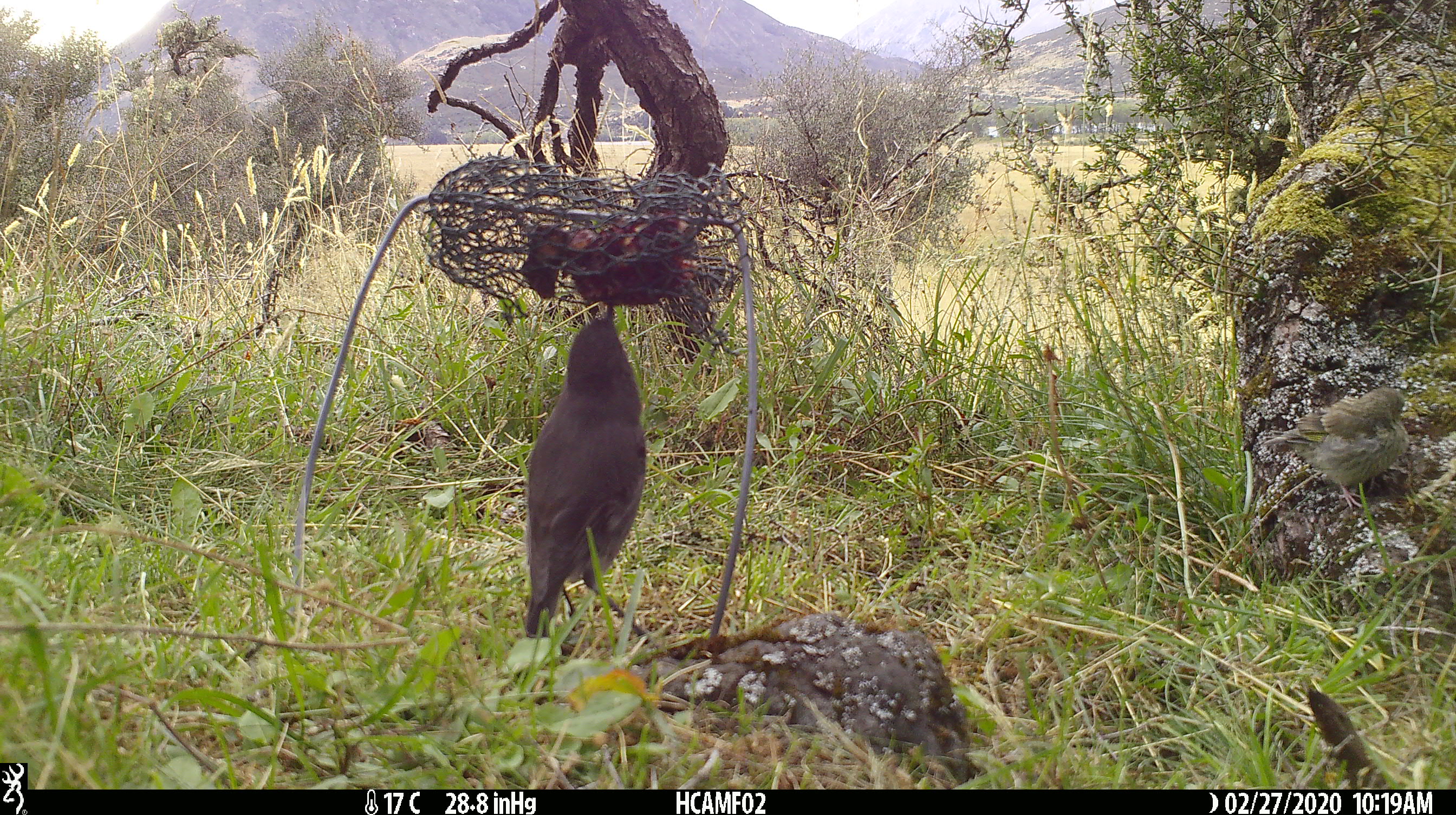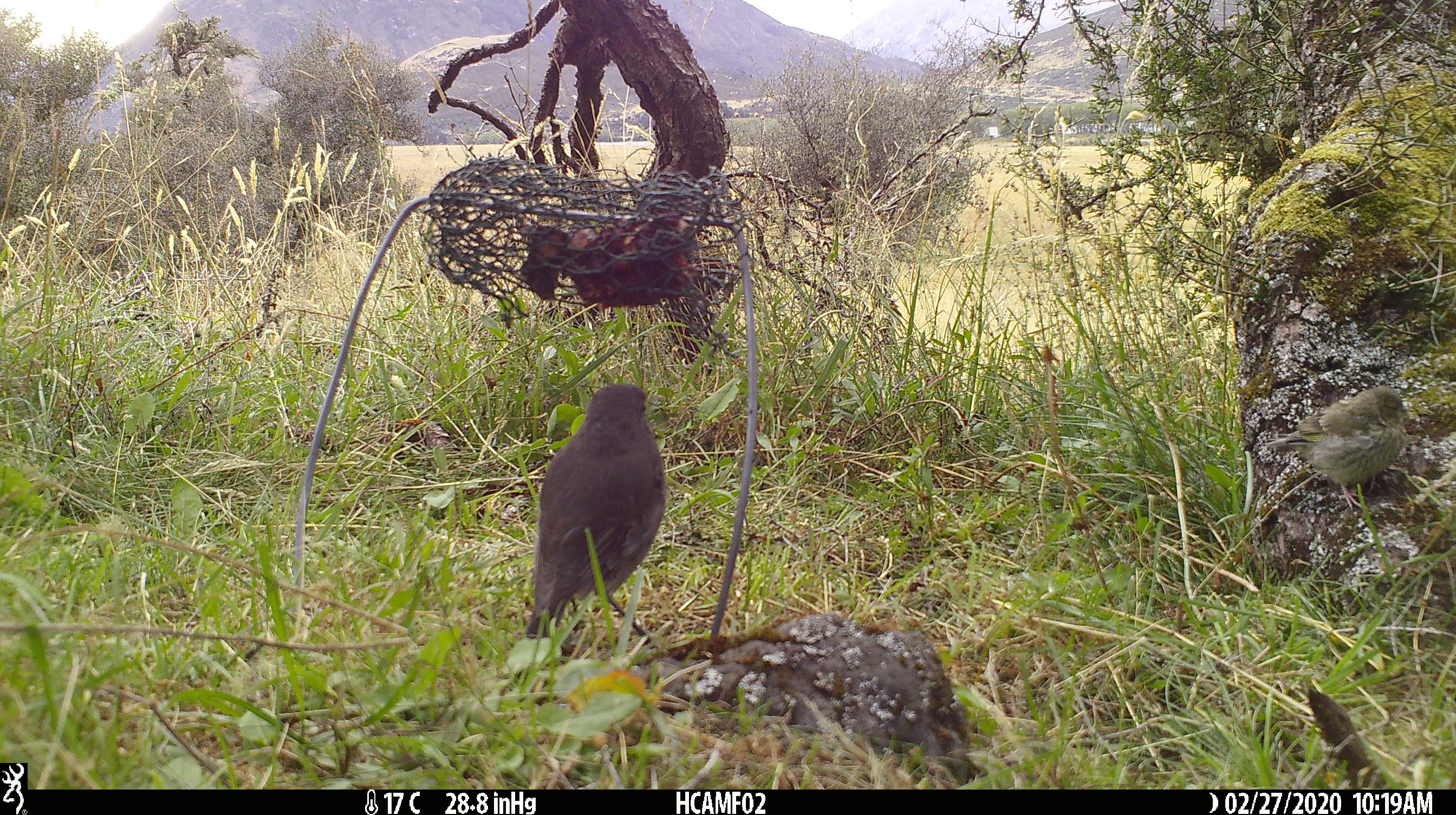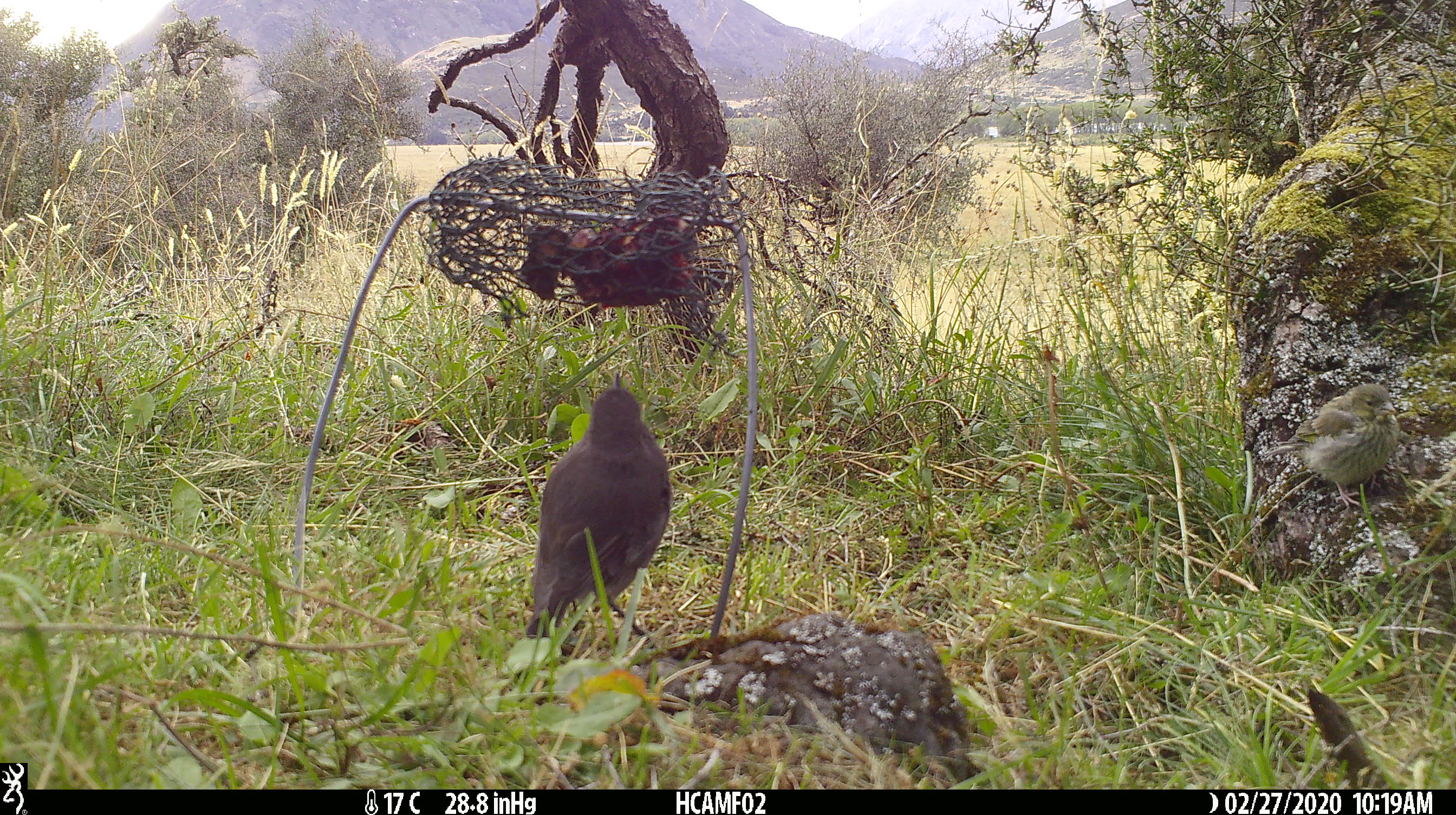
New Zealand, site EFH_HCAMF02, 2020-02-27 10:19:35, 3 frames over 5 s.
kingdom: Animalia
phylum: Chordata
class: Aves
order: Passeriformes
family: Petroicidae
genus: Petroica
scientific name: Petroica australis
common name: new zealand robin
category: robin